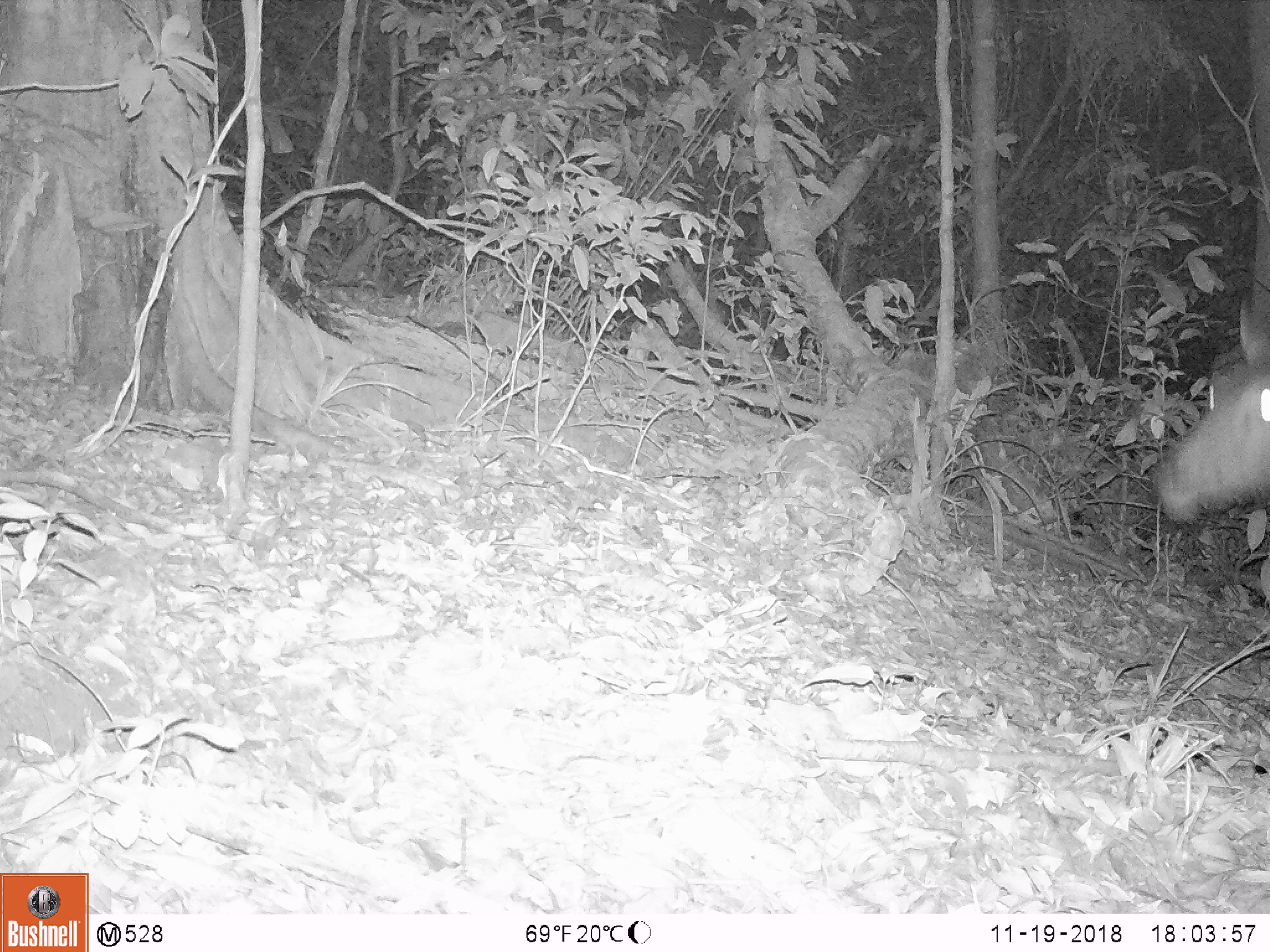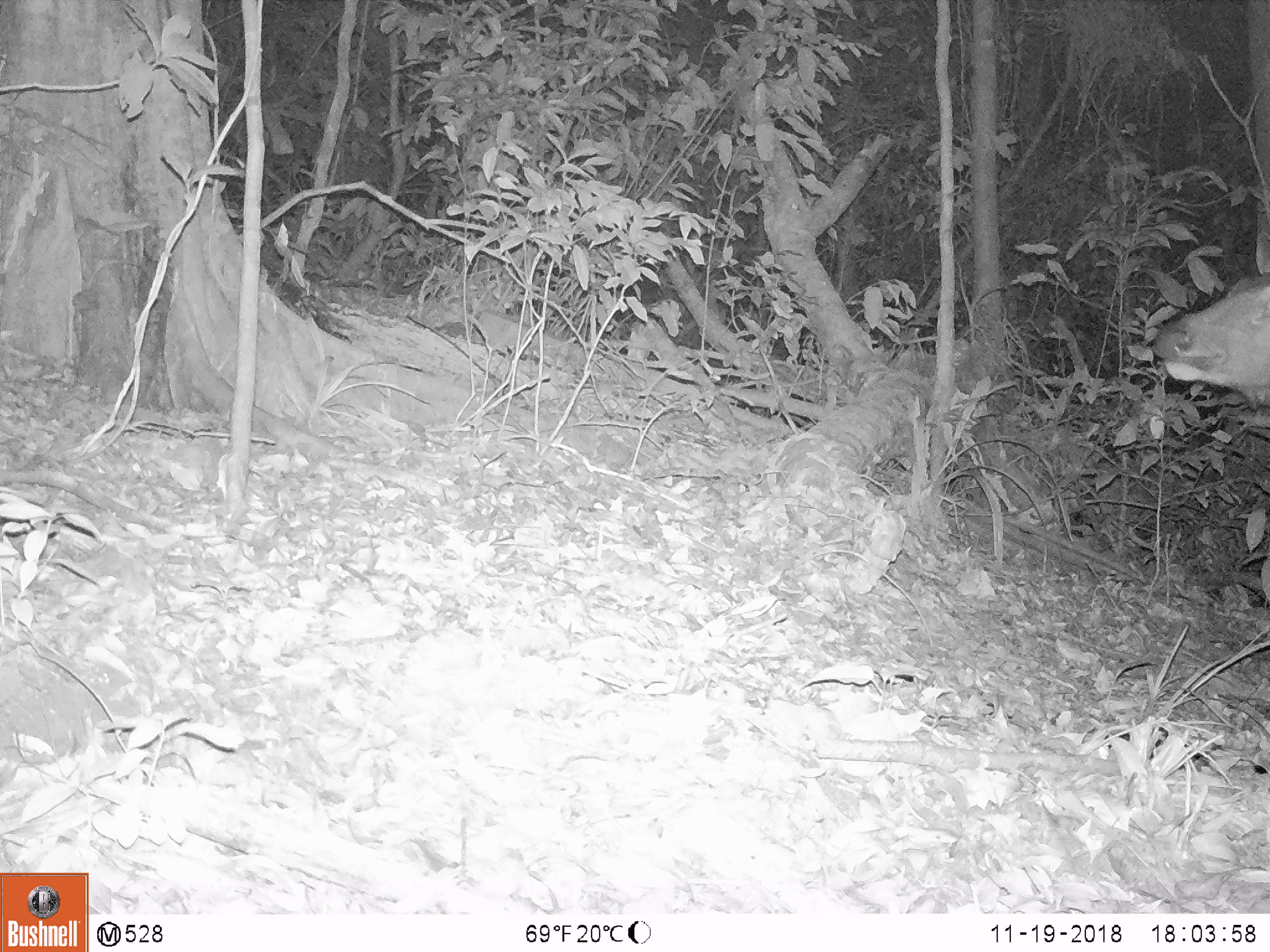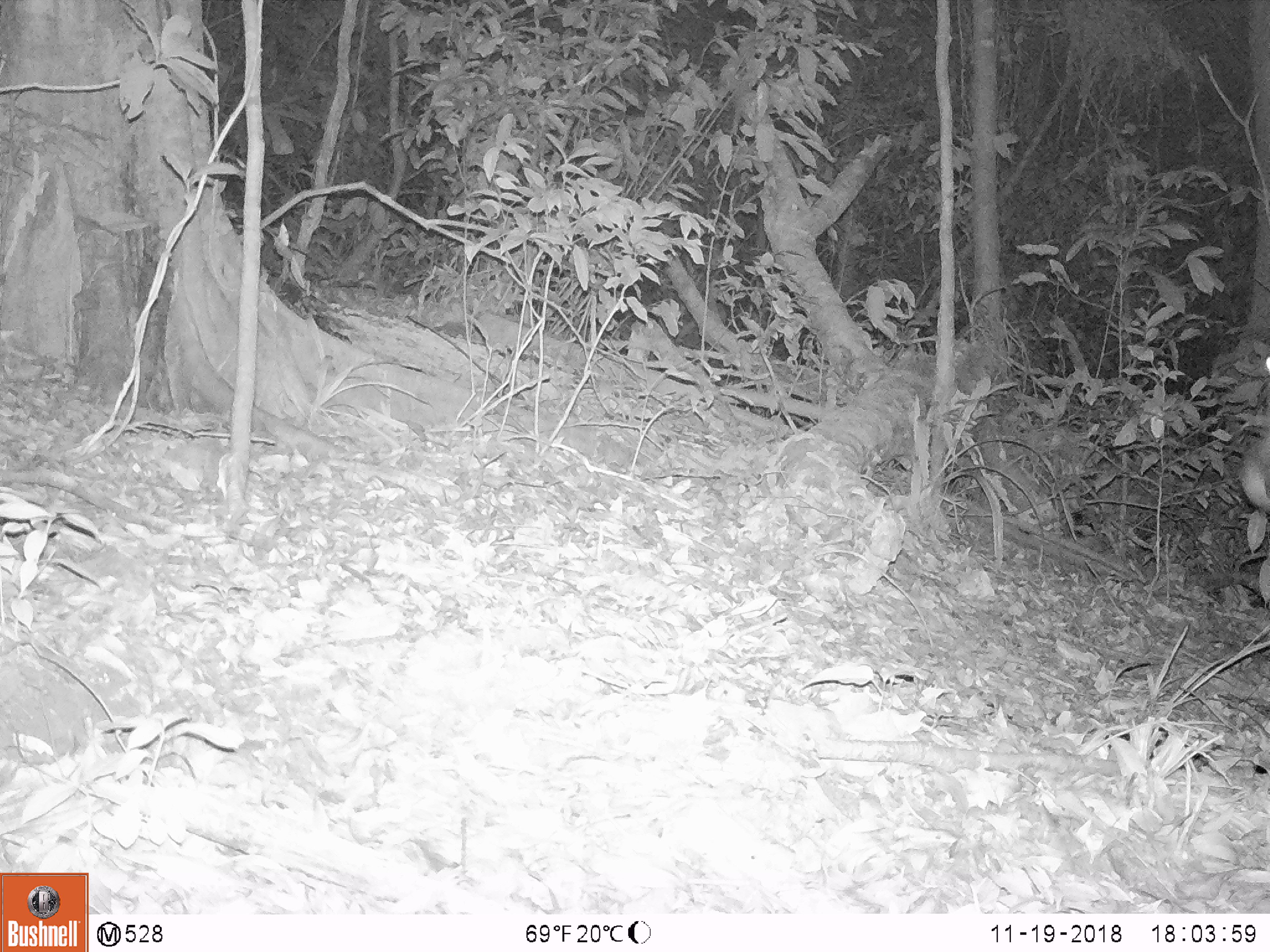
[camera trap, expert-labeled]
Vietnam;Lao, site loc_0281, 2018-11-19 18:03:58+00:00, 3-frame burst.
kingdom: Animalia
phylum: Chordata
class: Mammalia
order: Artiodactyla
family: Cervidae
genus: Rusa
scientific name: Rusa unicolor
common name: sambar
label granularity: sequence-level